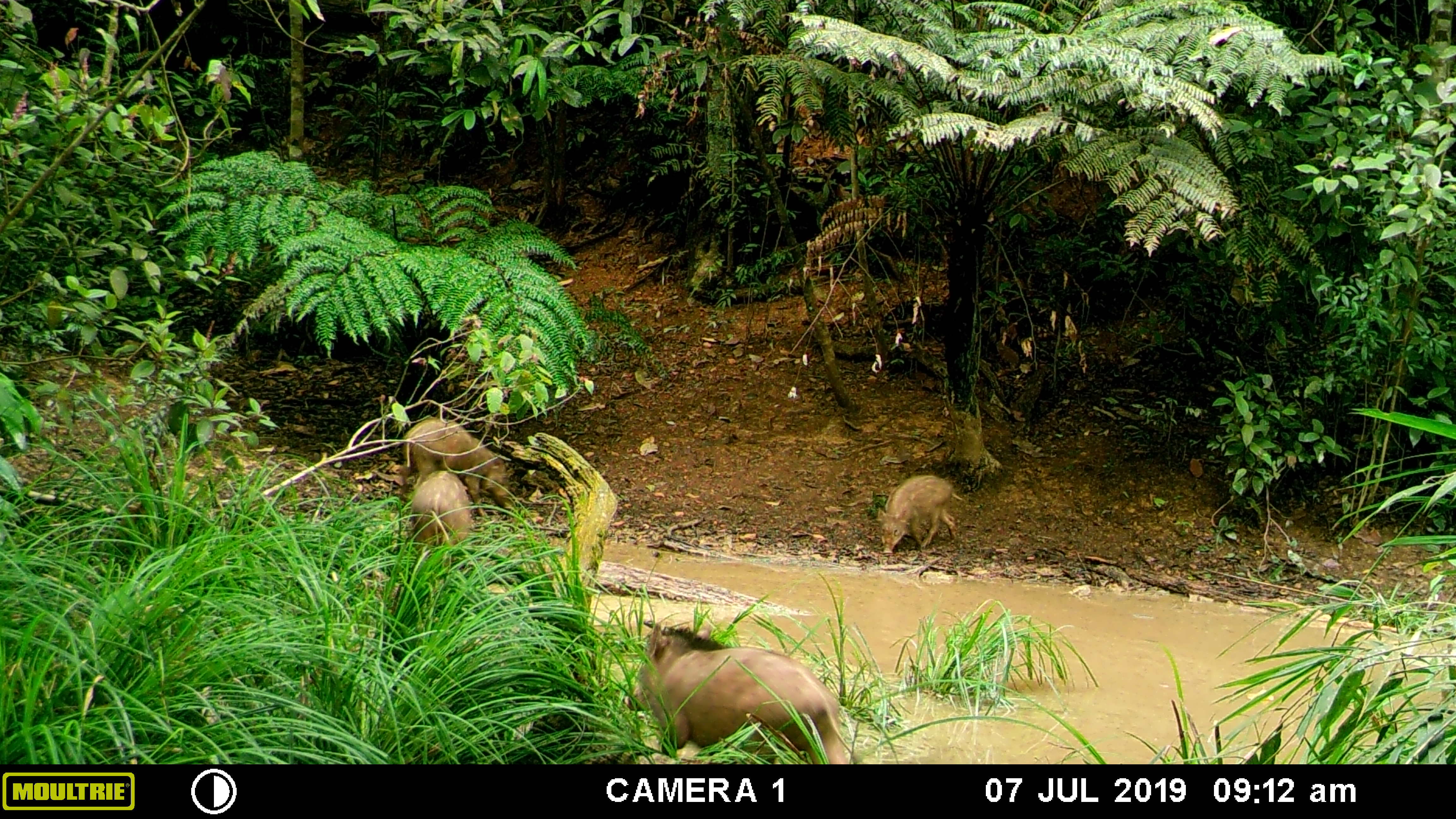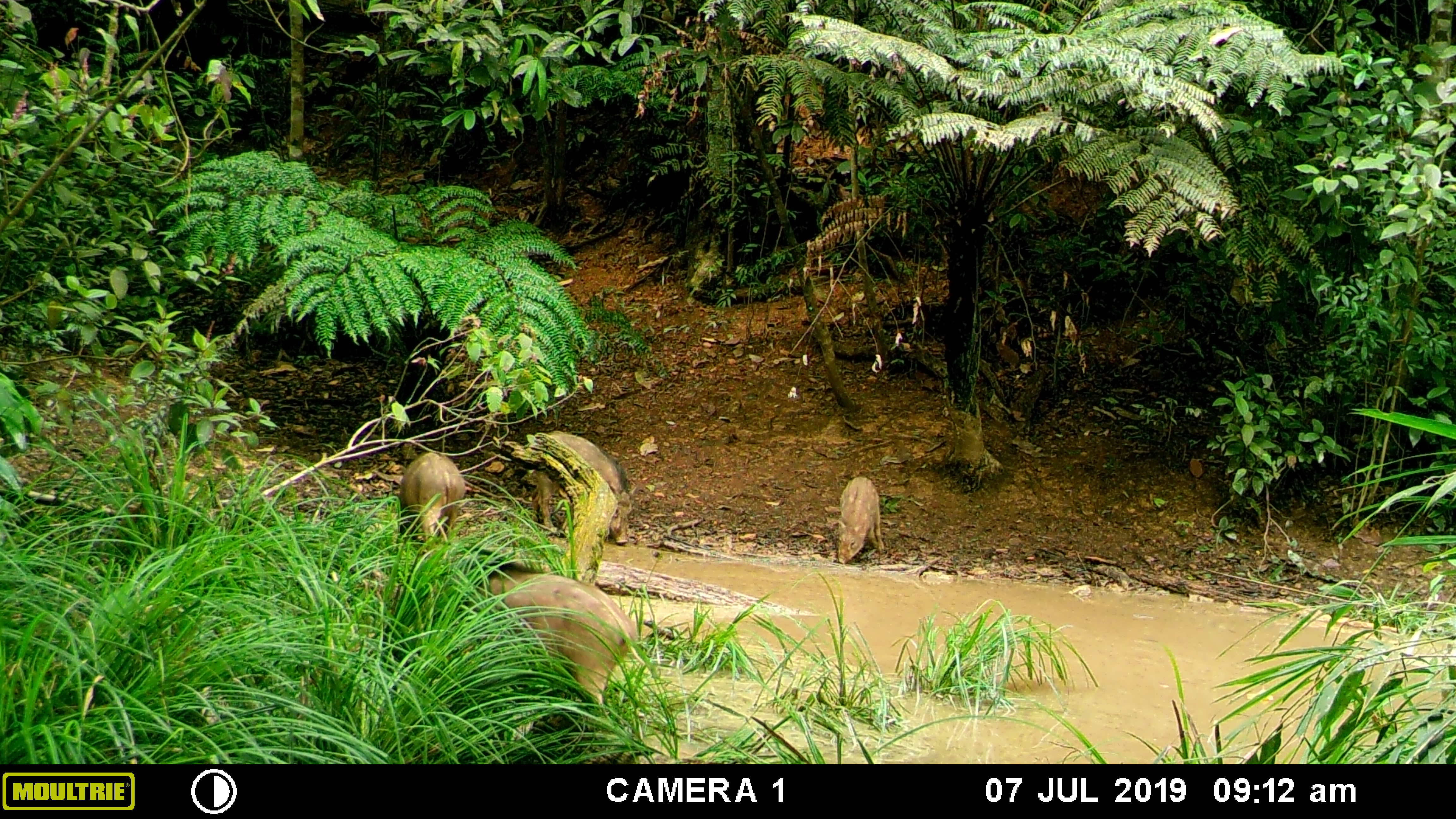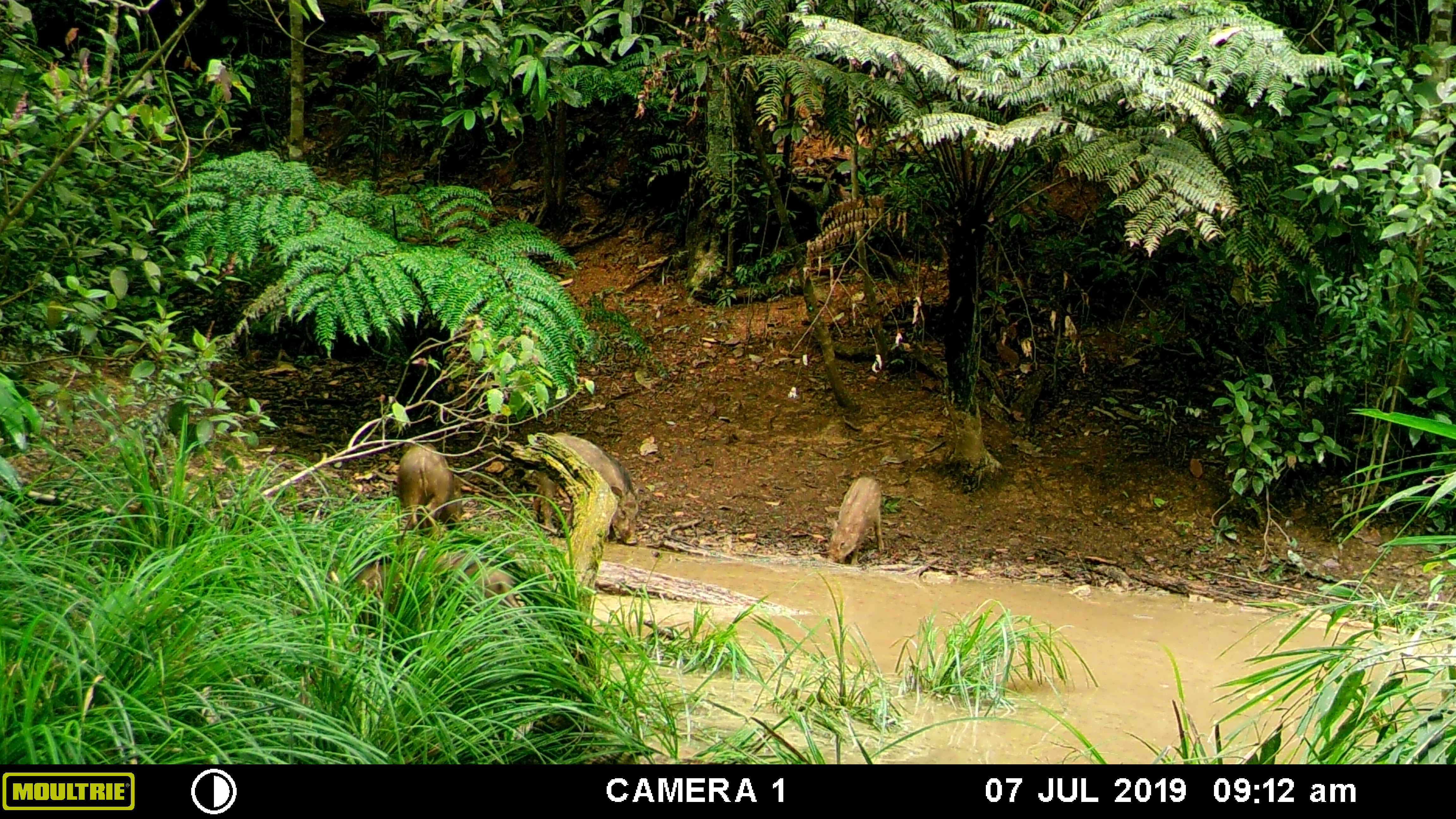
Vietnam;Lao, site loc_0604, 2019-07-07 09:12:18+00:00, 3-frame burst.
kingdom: Animalia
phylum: Chordata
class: Mammalia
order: Artiodactyla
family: Suidae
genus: Sus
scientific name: Sus scrofa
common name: eurasian wild pig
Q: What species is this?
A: Eurasian wild pig (Sus scrofa).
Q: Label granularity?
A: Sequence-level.